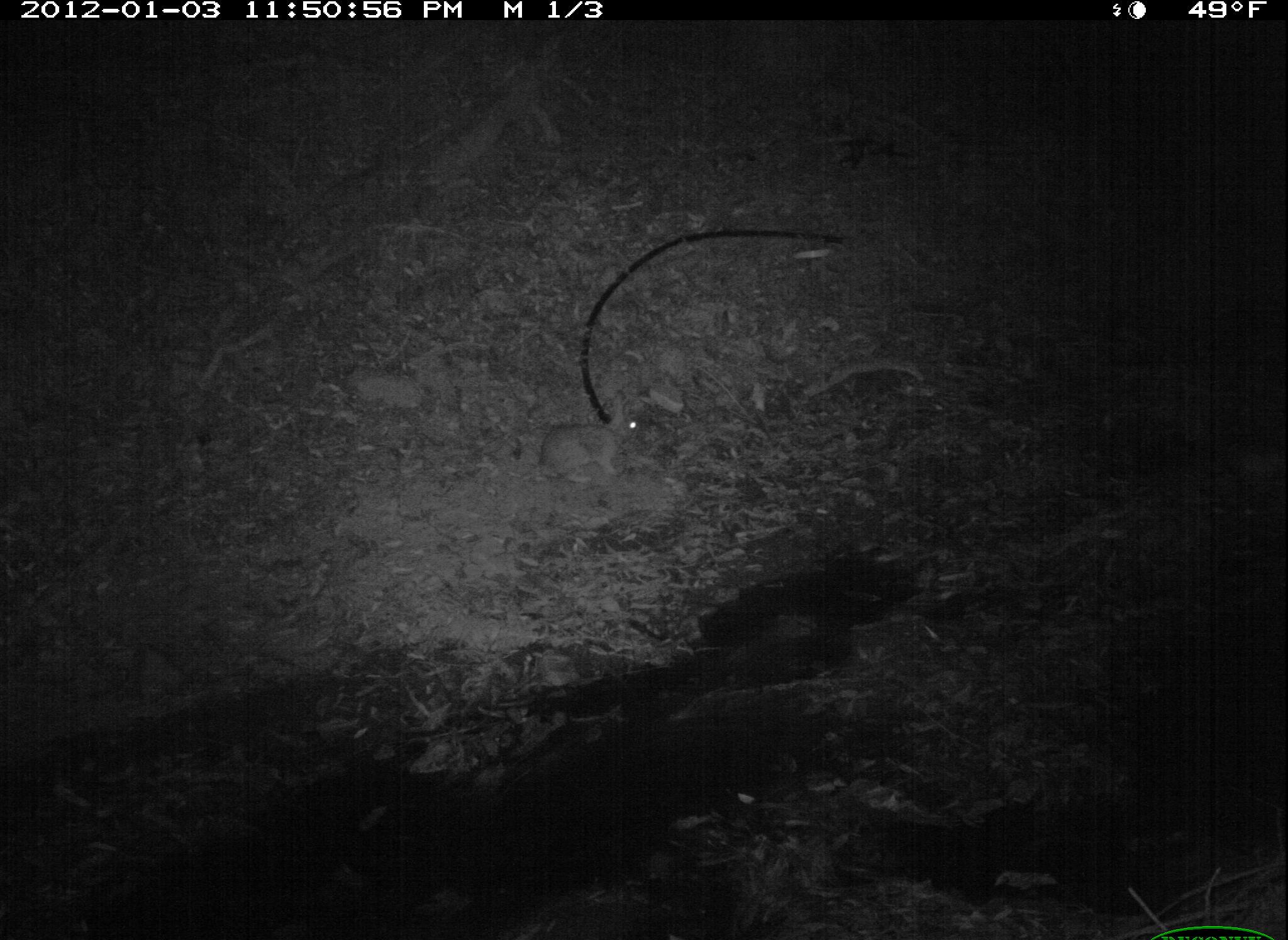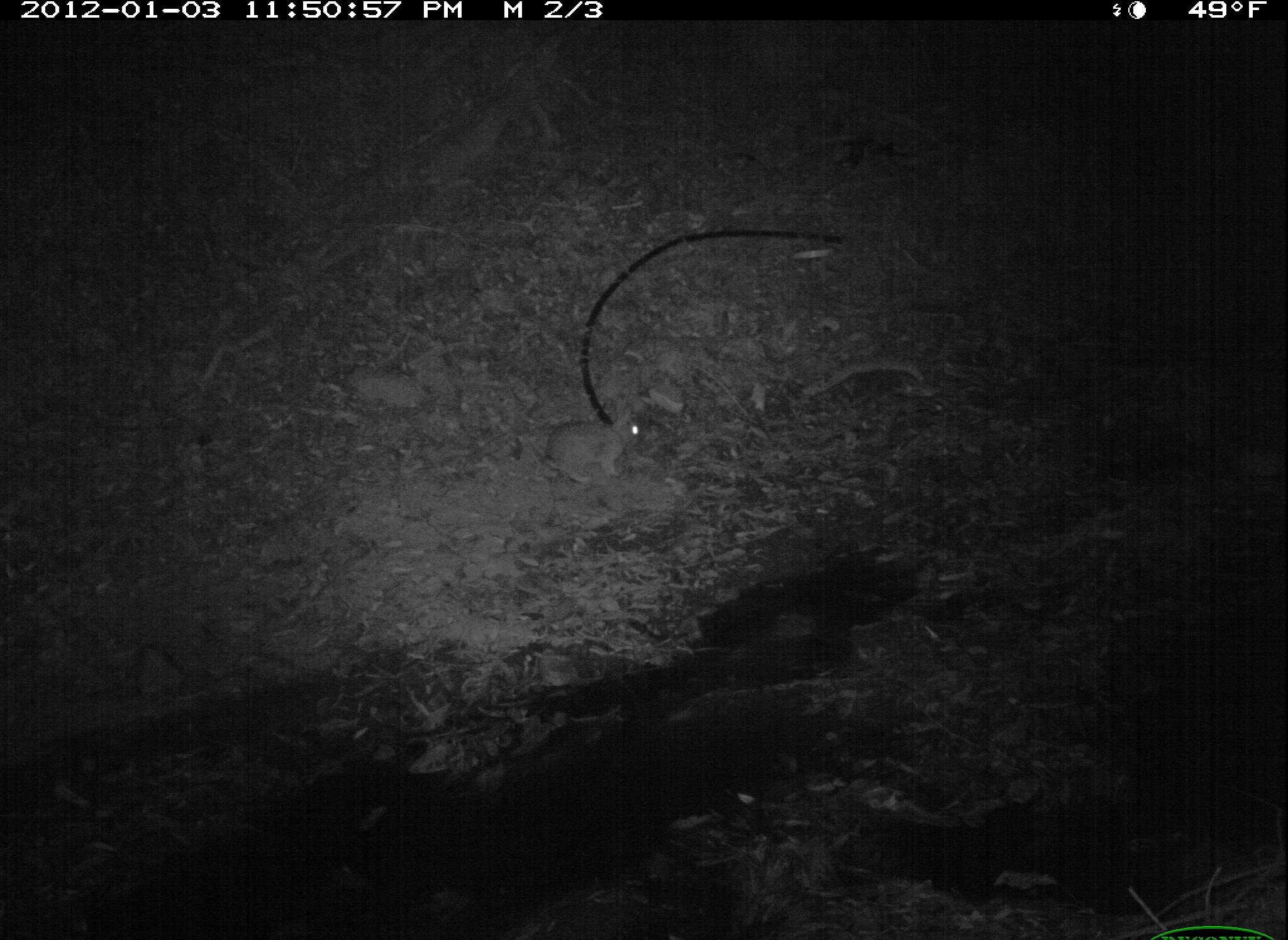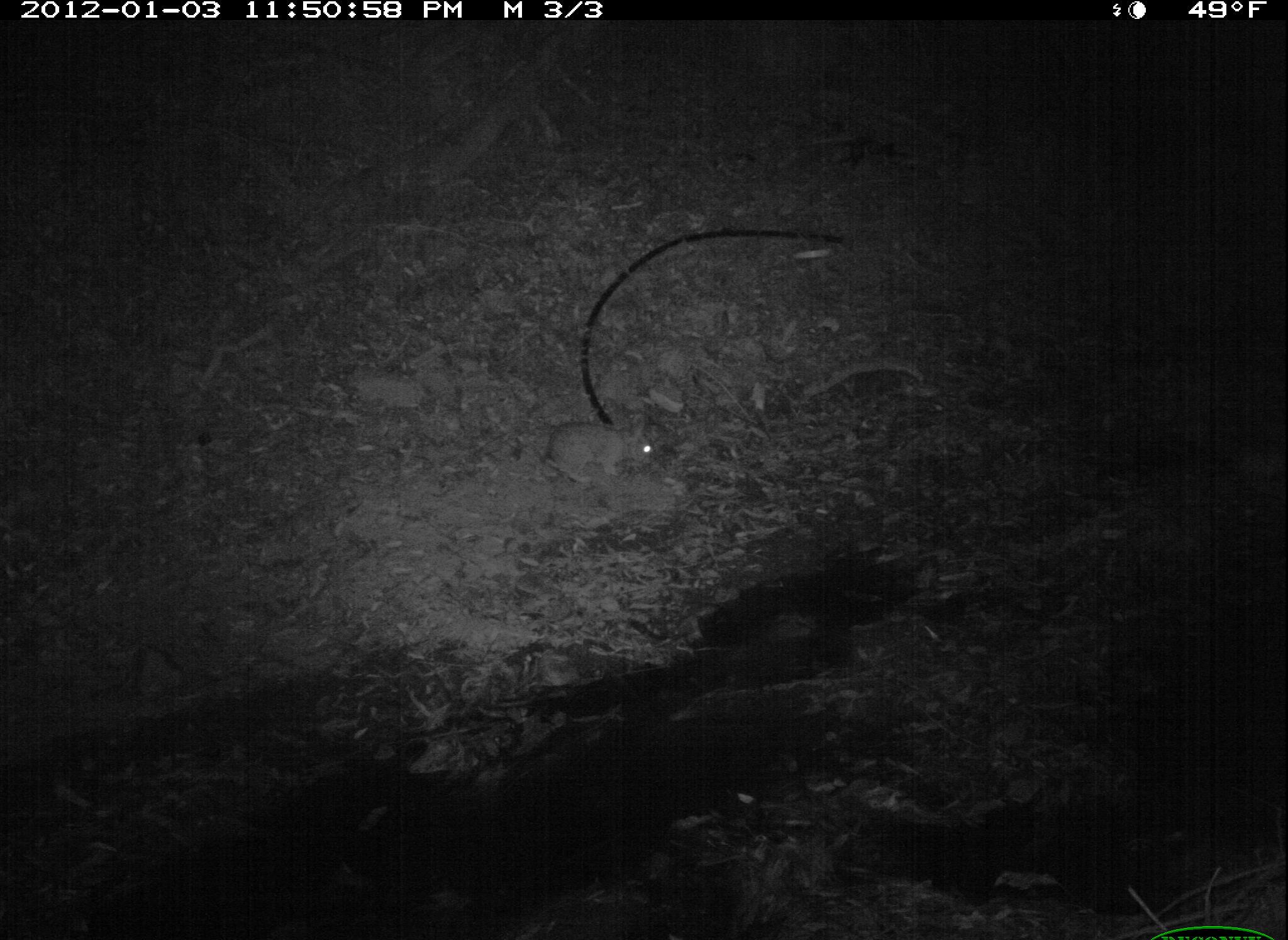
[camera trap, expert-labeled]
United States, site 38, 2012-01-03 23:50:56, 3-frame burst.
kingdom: Animalia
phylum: Chordata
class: Mammalia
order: Lagomorpha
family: Leporidae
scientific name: Leporidae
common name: rabbits and hares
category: rabbit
Rabbit (rabbits and hares) (Leporidae).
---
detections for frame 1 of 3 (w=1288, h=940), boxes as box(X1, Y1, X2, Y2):
rabbit: box(536, 391, 650, 493)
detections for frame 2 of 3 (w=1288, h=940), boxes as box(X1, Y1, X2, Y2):
rabbit: box(546, 403, 654, 491)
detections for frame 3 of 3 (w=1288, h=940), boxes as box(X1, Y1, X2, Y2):
rabbit: box(536, 404, 662, 485)